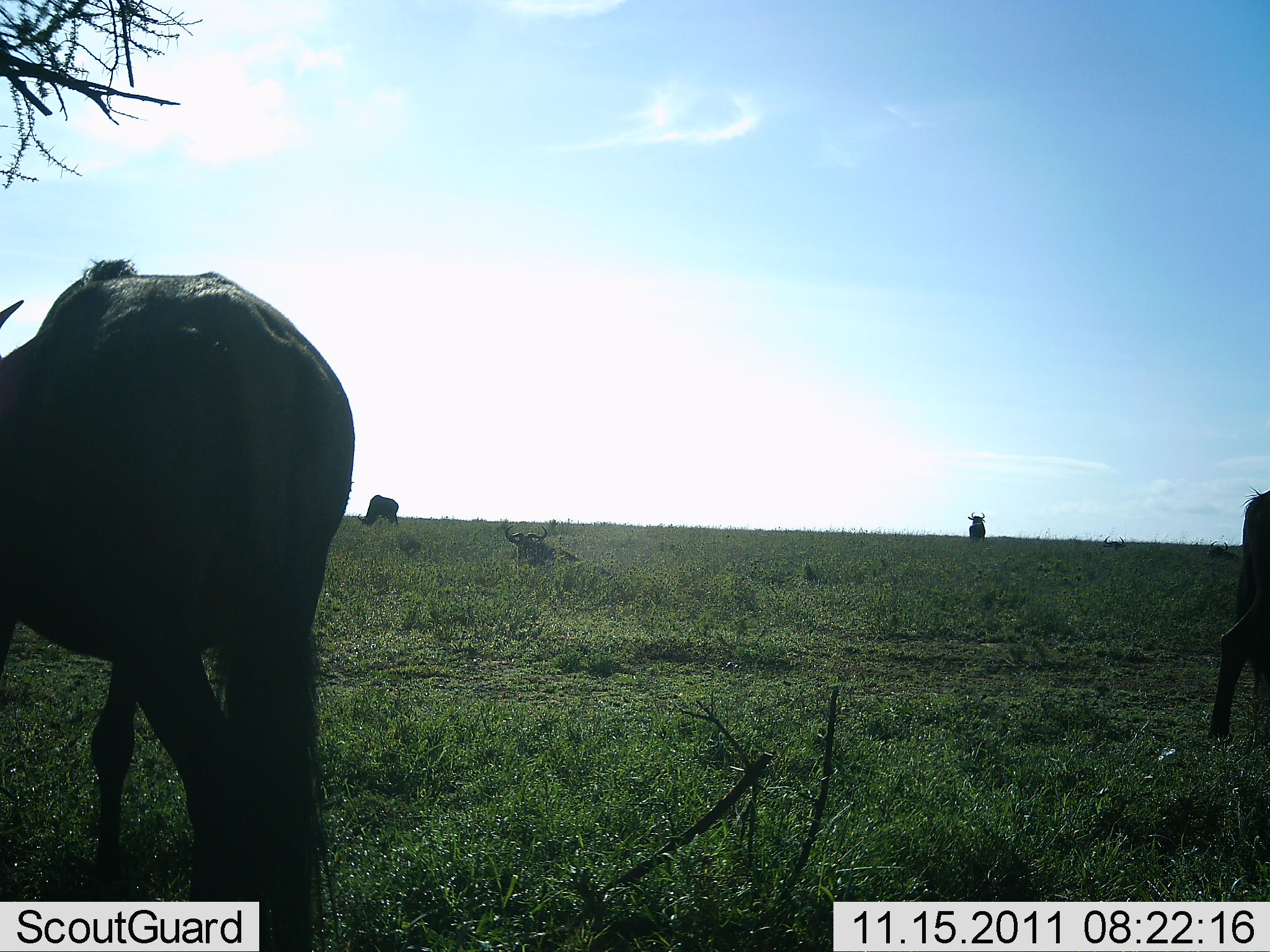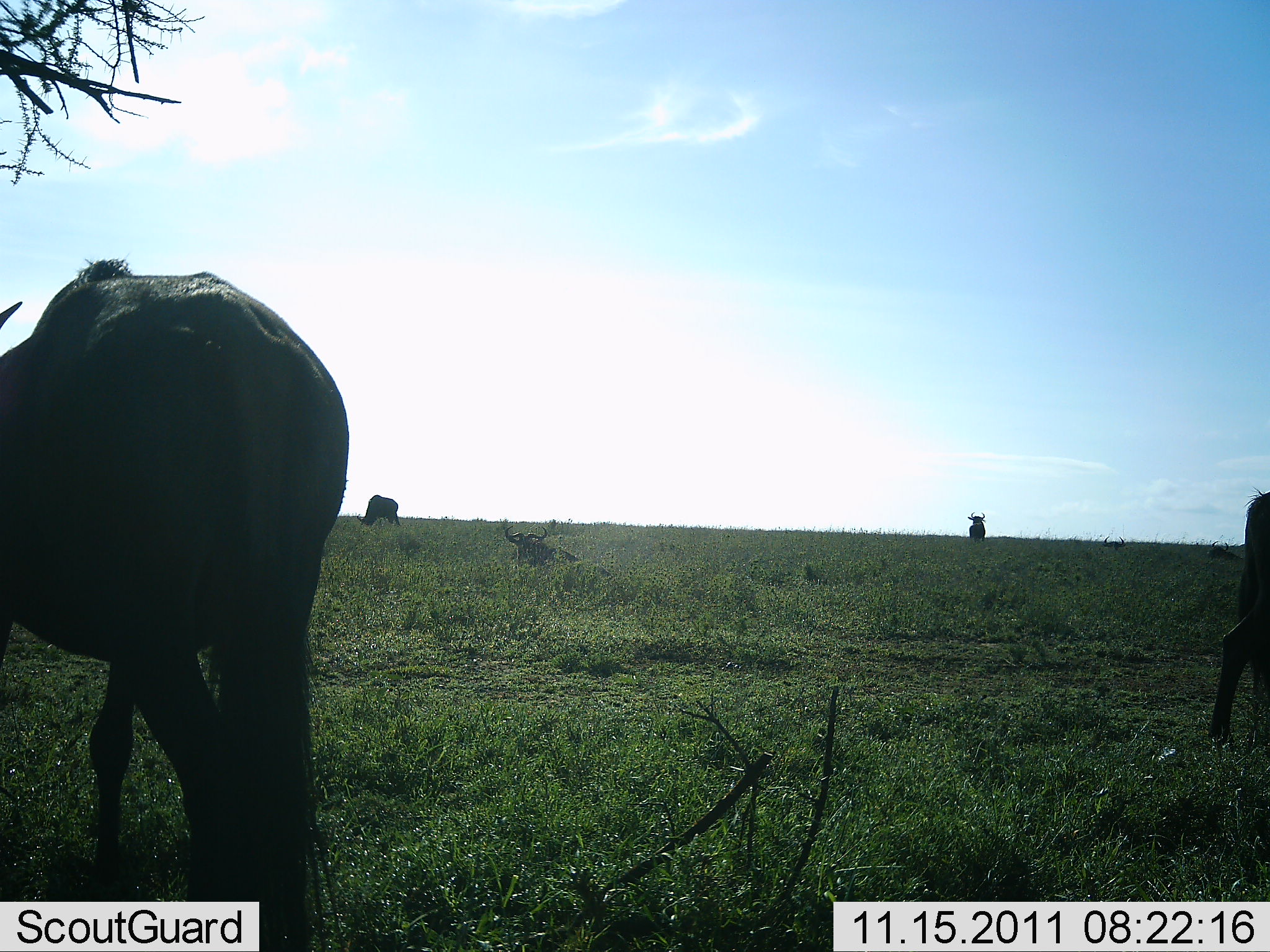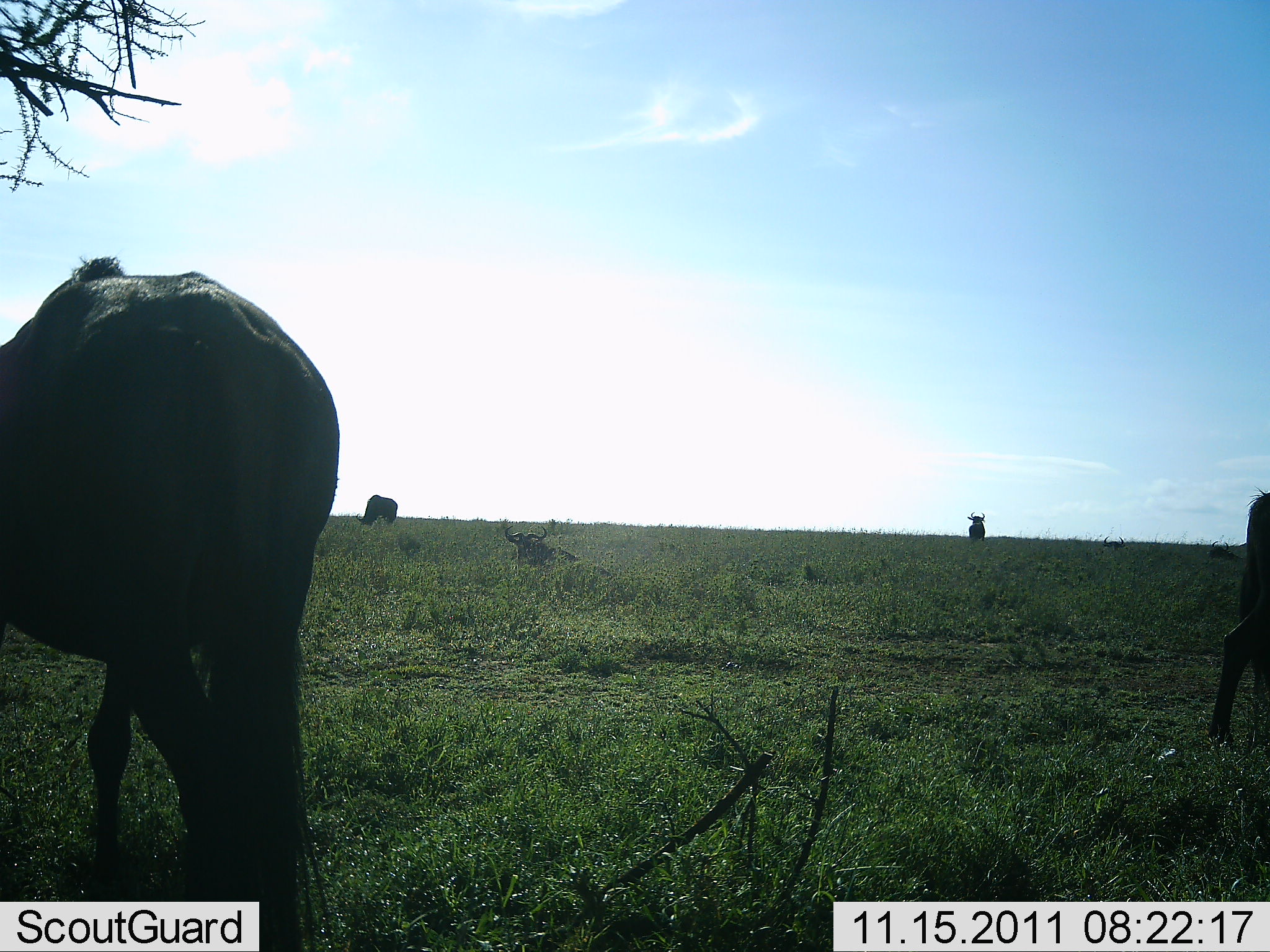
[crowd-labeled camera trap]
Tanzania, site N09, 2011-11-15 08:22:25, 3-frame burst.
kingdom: Animalia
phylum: Chordata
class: Mammalia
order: Artiodactyla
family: Bovidae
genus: Connochaetes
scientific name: Connochaetes taurinus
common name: blue wildebeest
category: wildebeest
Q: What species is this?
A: Wildebeest (blue wildebeest) (Connochaetes taurinus).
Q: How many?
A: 4.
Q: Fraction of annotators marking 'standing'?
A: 33%.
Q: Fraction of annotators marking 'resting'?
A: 33%.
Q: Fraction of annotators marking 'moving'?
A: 20%.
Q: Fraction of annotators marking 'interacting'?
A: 0%.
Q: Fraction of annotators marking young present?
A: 0%.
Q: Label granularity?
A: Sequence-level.